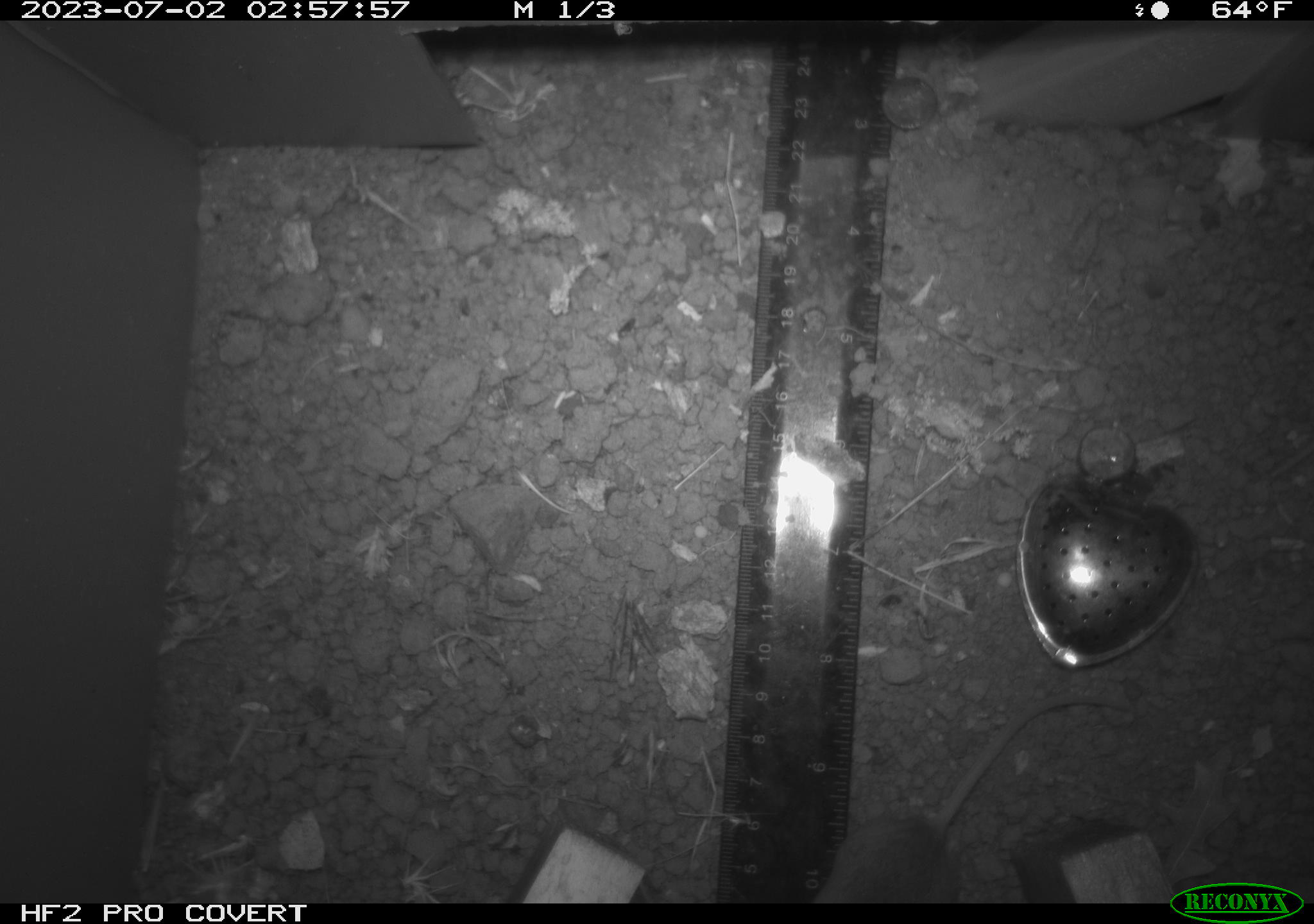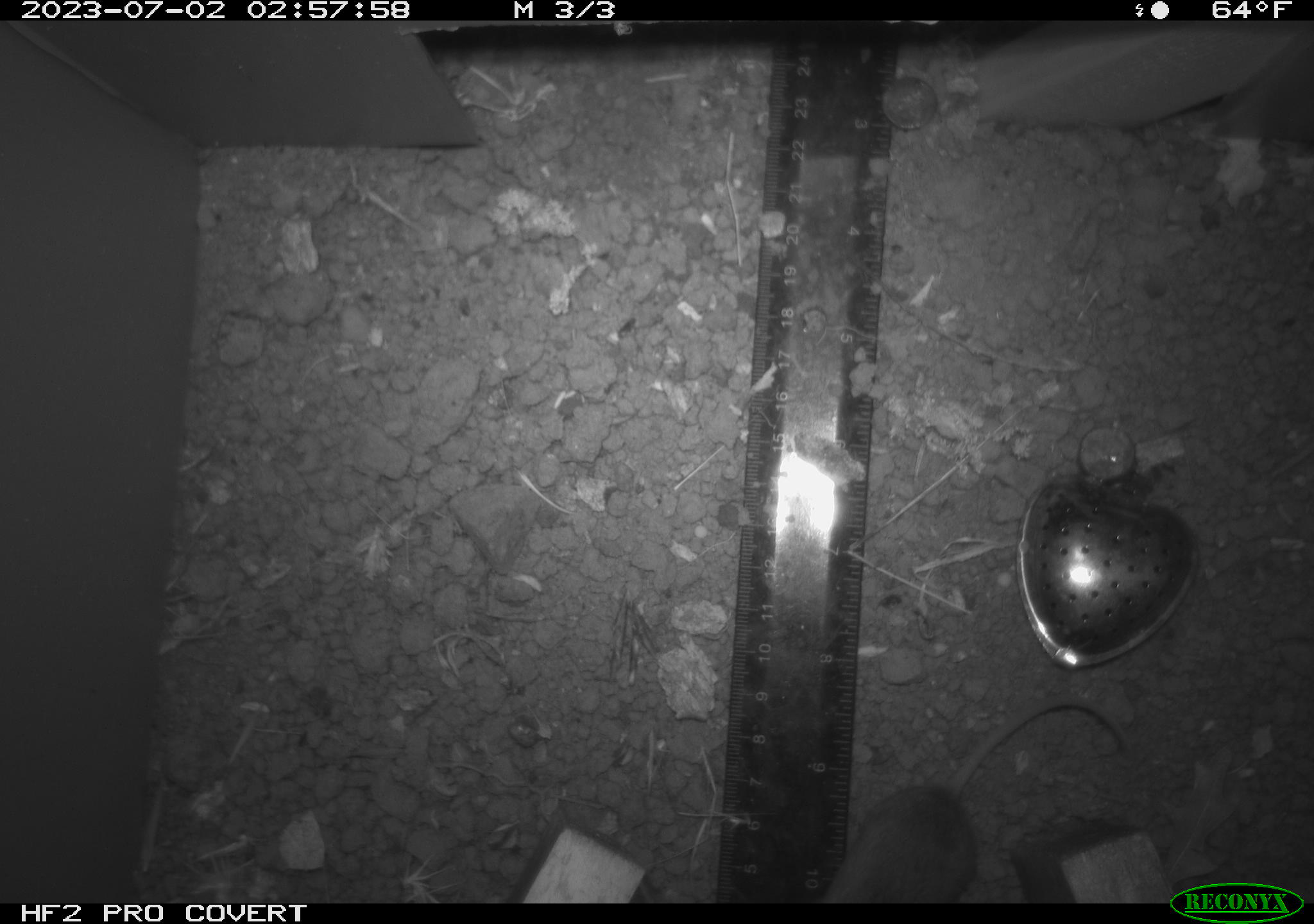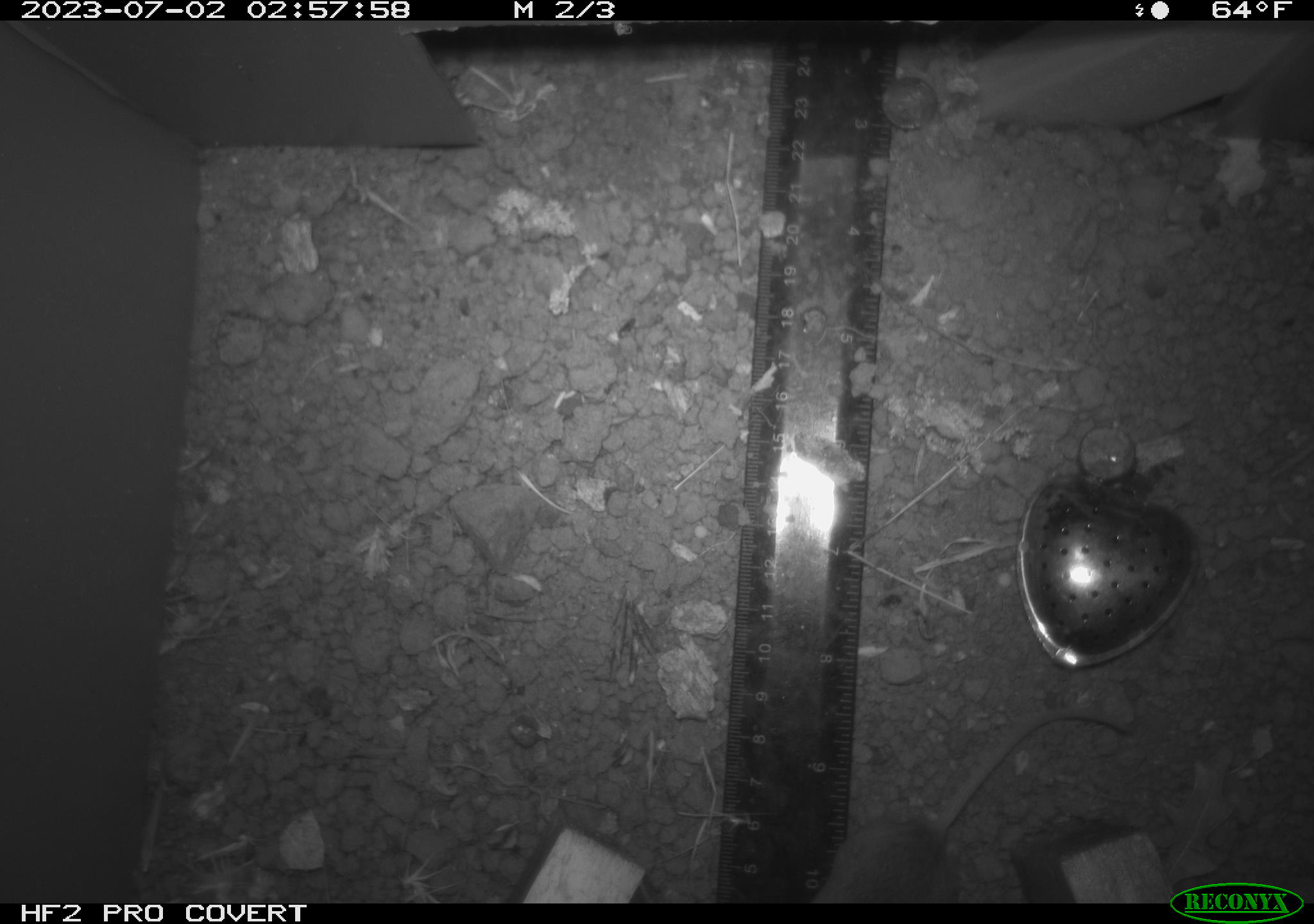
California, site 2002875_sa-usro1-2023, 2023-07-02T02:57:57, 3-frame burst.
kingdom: Animalia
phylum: Chordata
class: Mammalia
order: Rodentia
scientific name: Rodentia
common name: mouse species